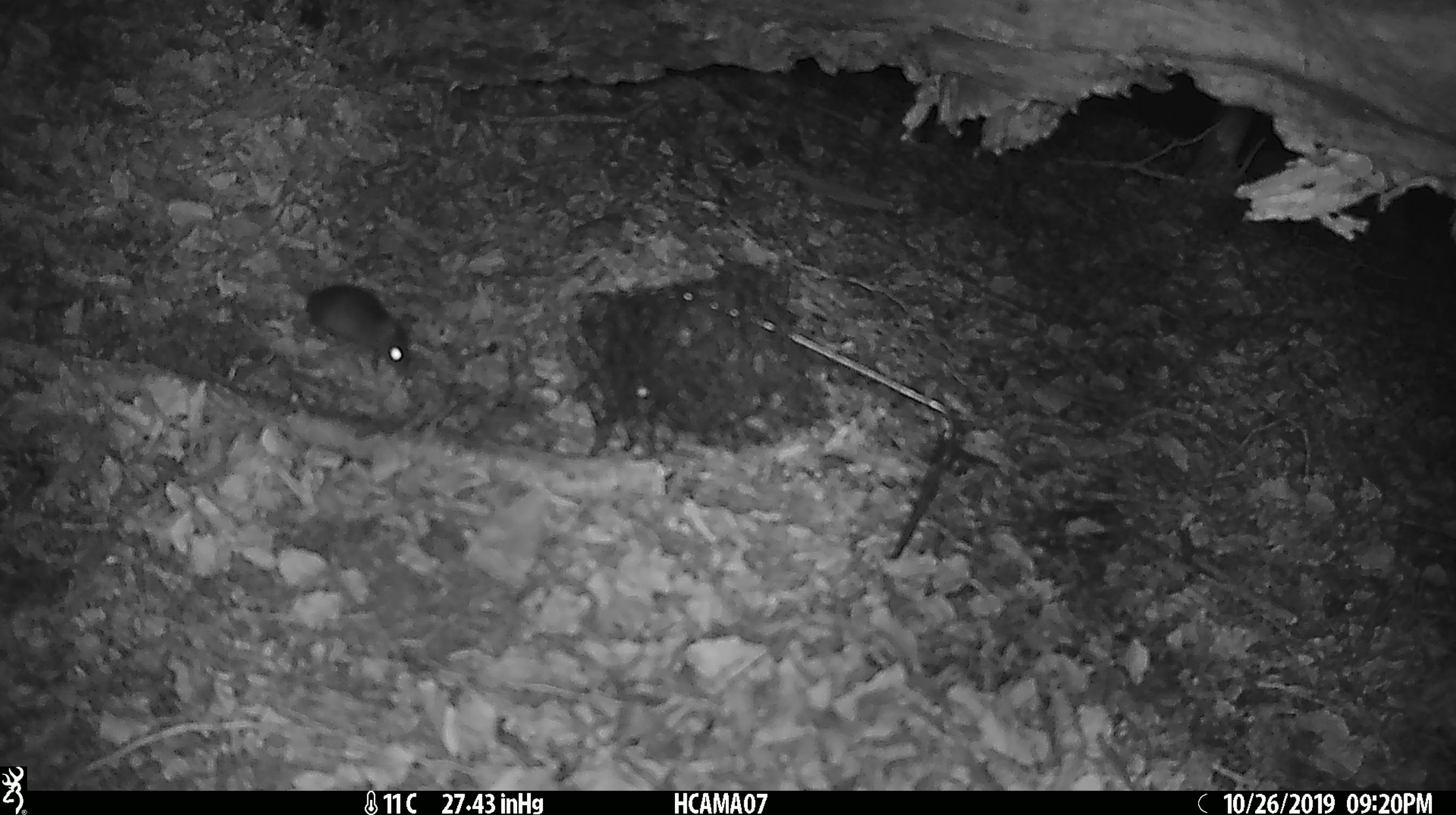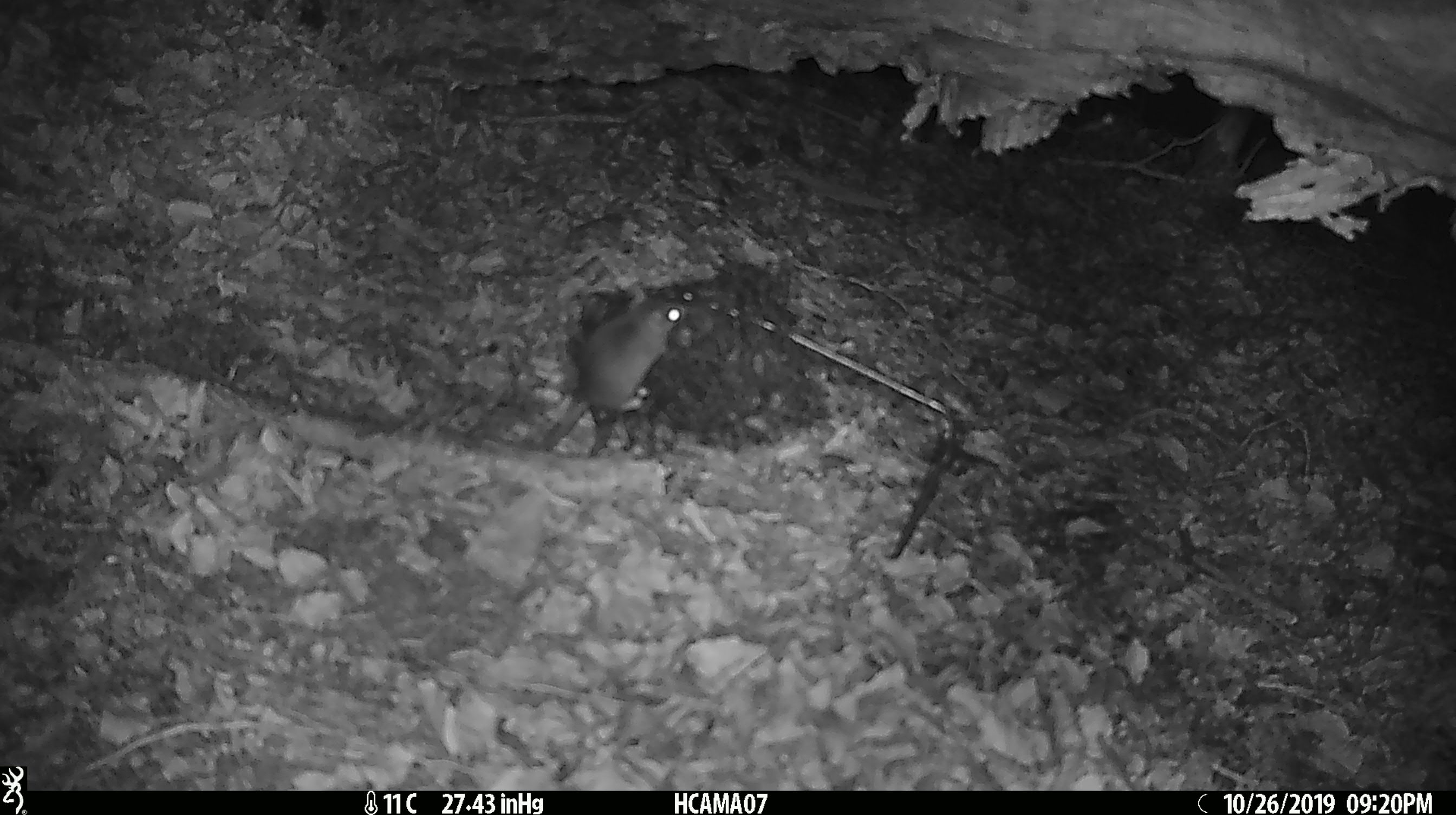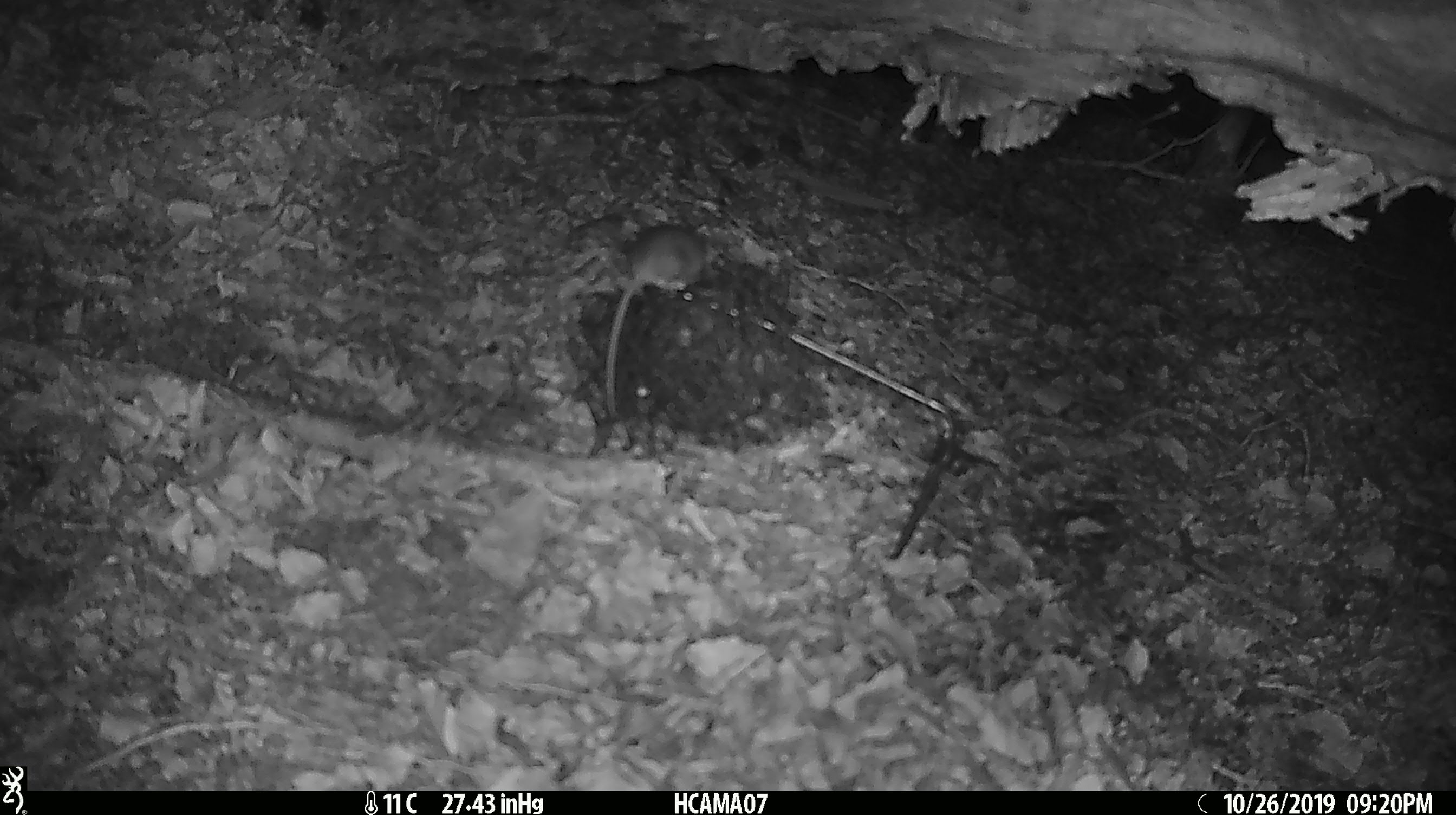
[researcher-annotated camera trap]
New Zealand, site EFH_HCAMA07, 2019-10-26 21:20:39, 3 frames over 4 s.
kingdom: Animalia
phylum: Chordata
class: Mammalia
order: Rodentia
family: Muridae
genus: Mus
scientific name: Mus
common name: mouse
Mouse (Mus).